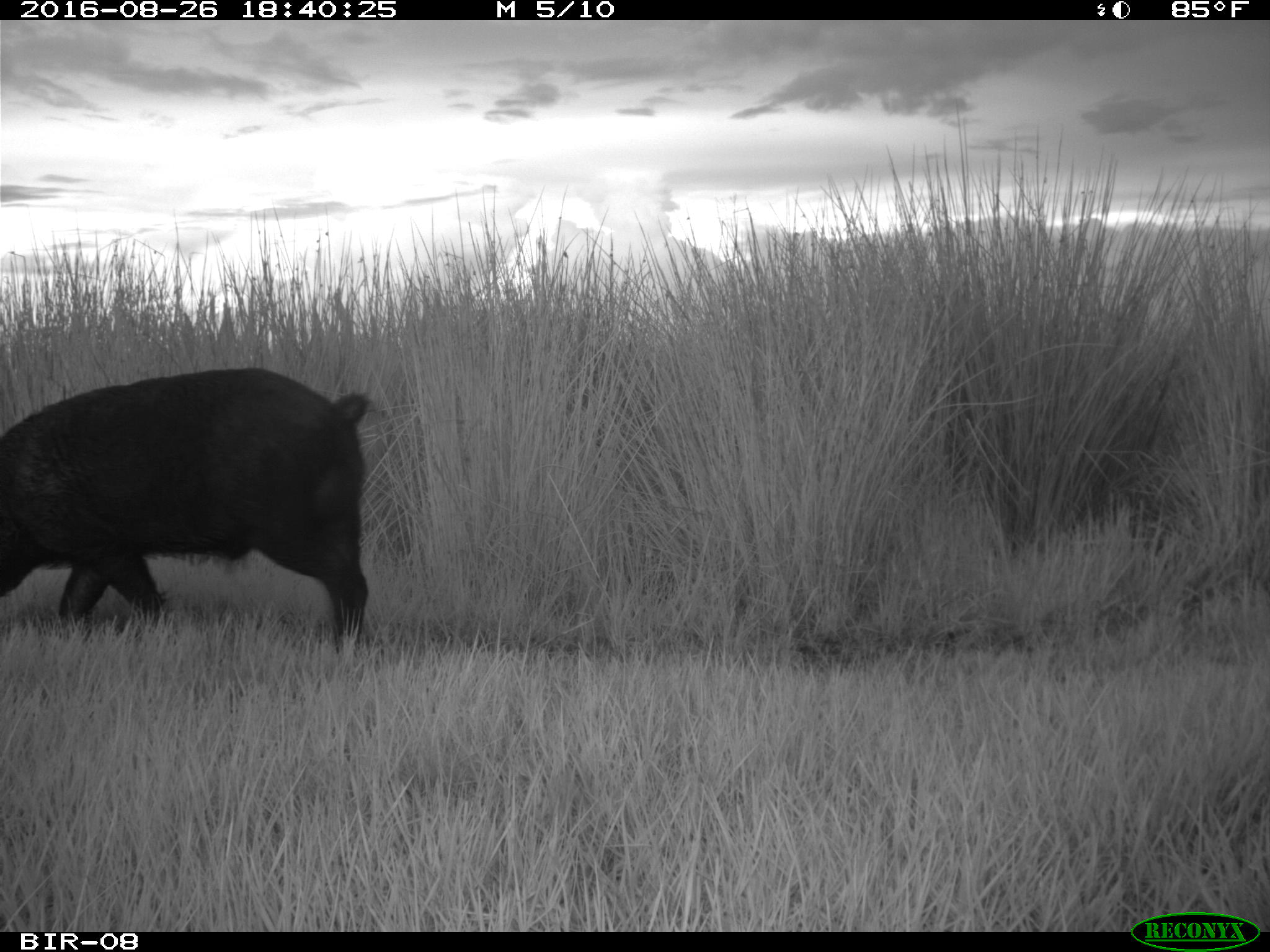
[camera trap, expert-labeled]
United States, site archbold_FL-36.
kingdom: Animalia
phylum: Chordata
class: Mammalia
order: Artiodactyla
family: Suidae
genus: Sus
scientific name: Sus scrofa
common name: wild boar